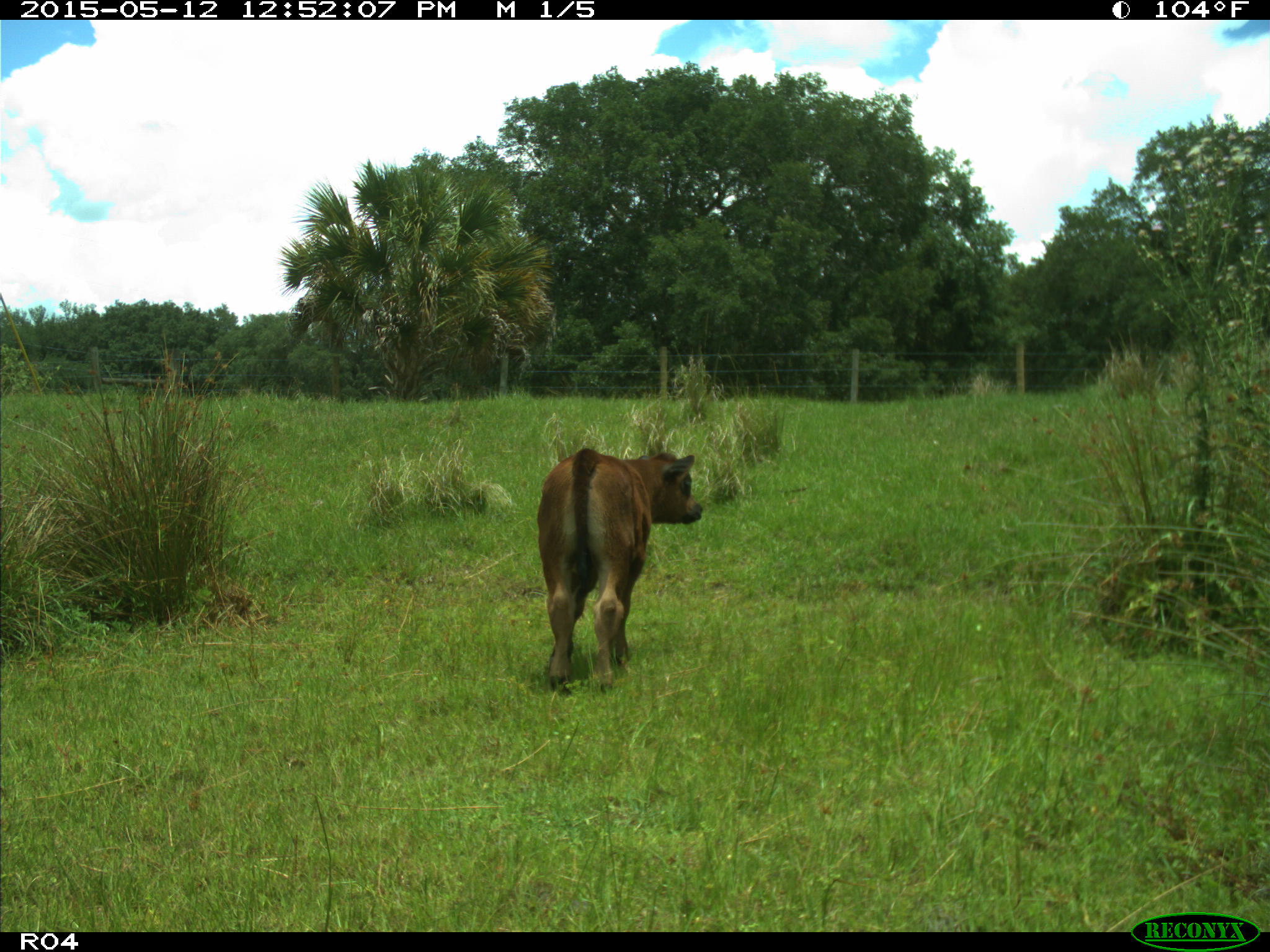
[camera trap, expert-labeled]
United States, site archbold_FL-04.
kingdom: Animalia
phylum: Chordata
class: Mammalia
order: Artiodactyla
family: Bovidae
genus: Bos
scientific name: Bos taurus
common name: domestic cow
Bos taurus (domestic cow).